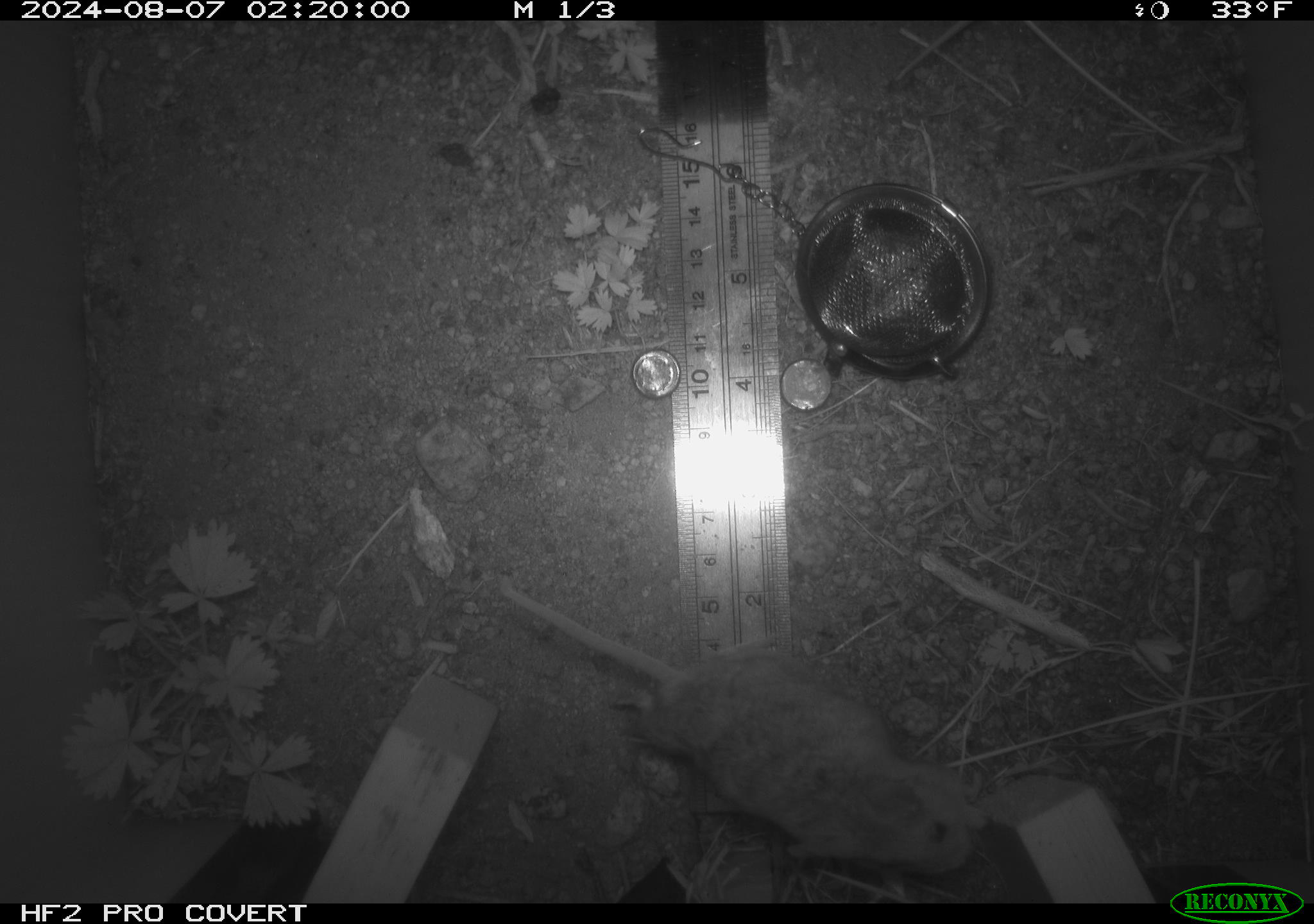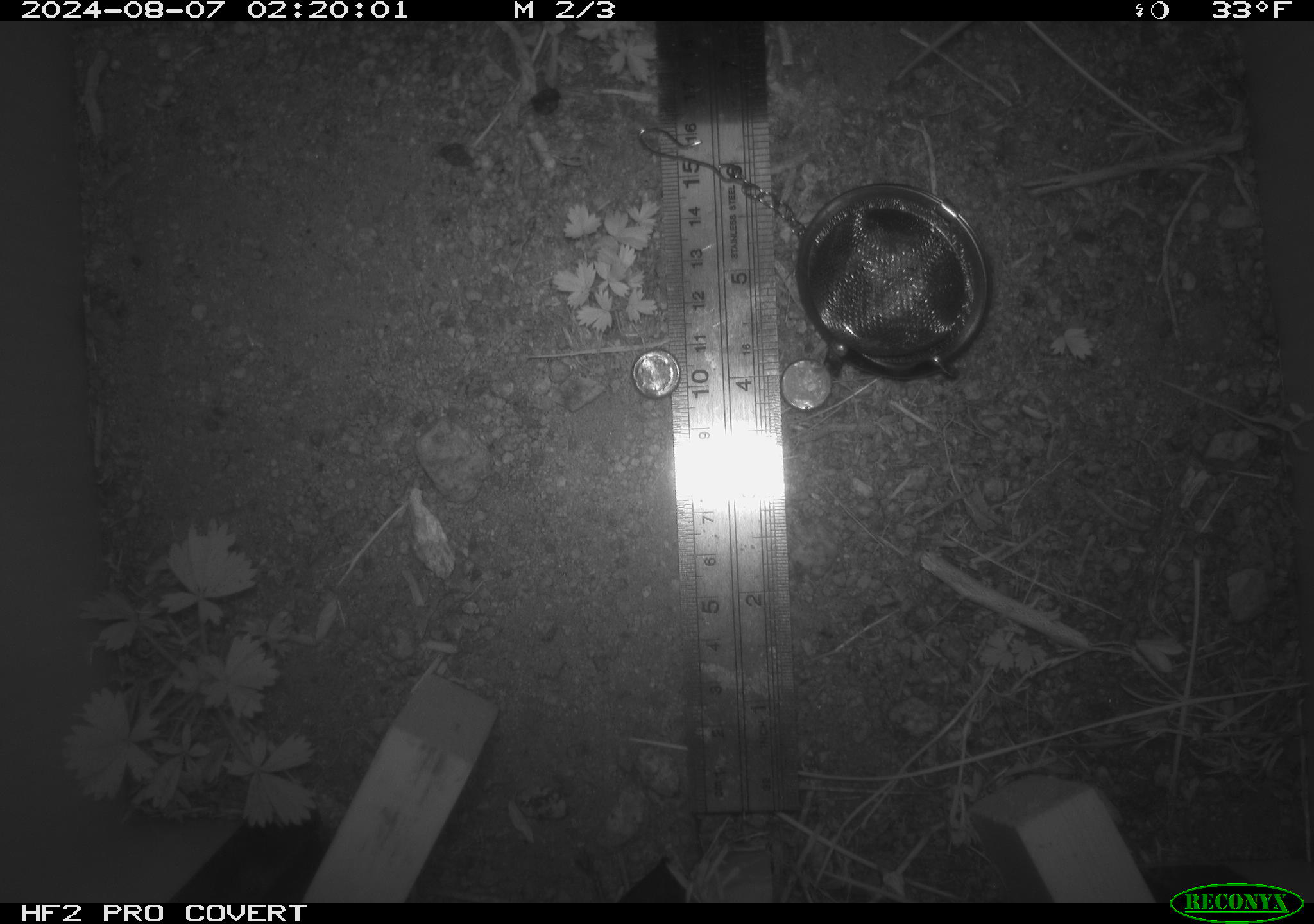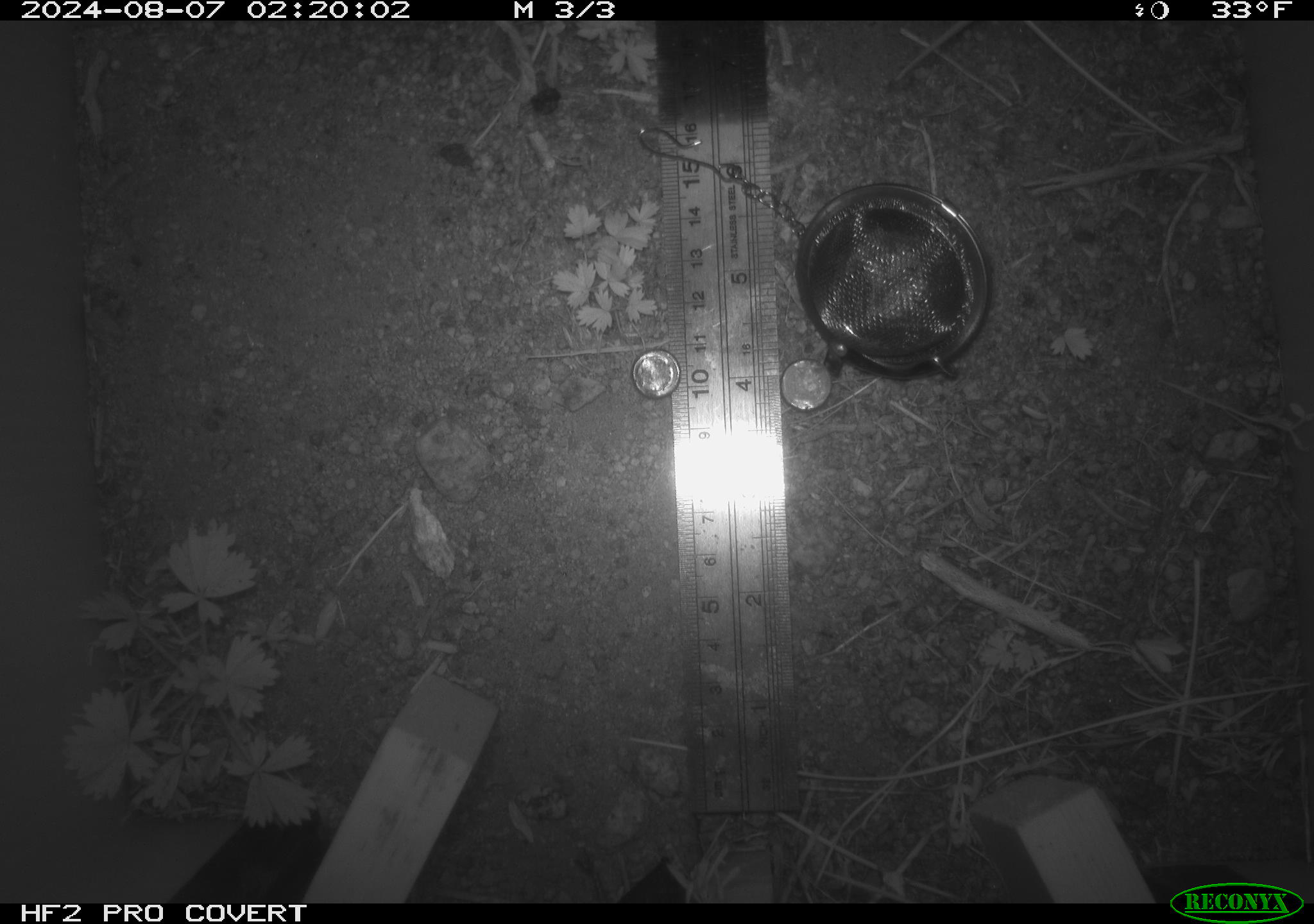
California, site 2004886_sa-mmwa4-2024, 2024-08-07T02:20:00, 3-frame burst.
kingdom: Animalia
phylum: Chordata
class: Mammalia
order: Rodentia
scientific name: Rodentia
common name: mouse species